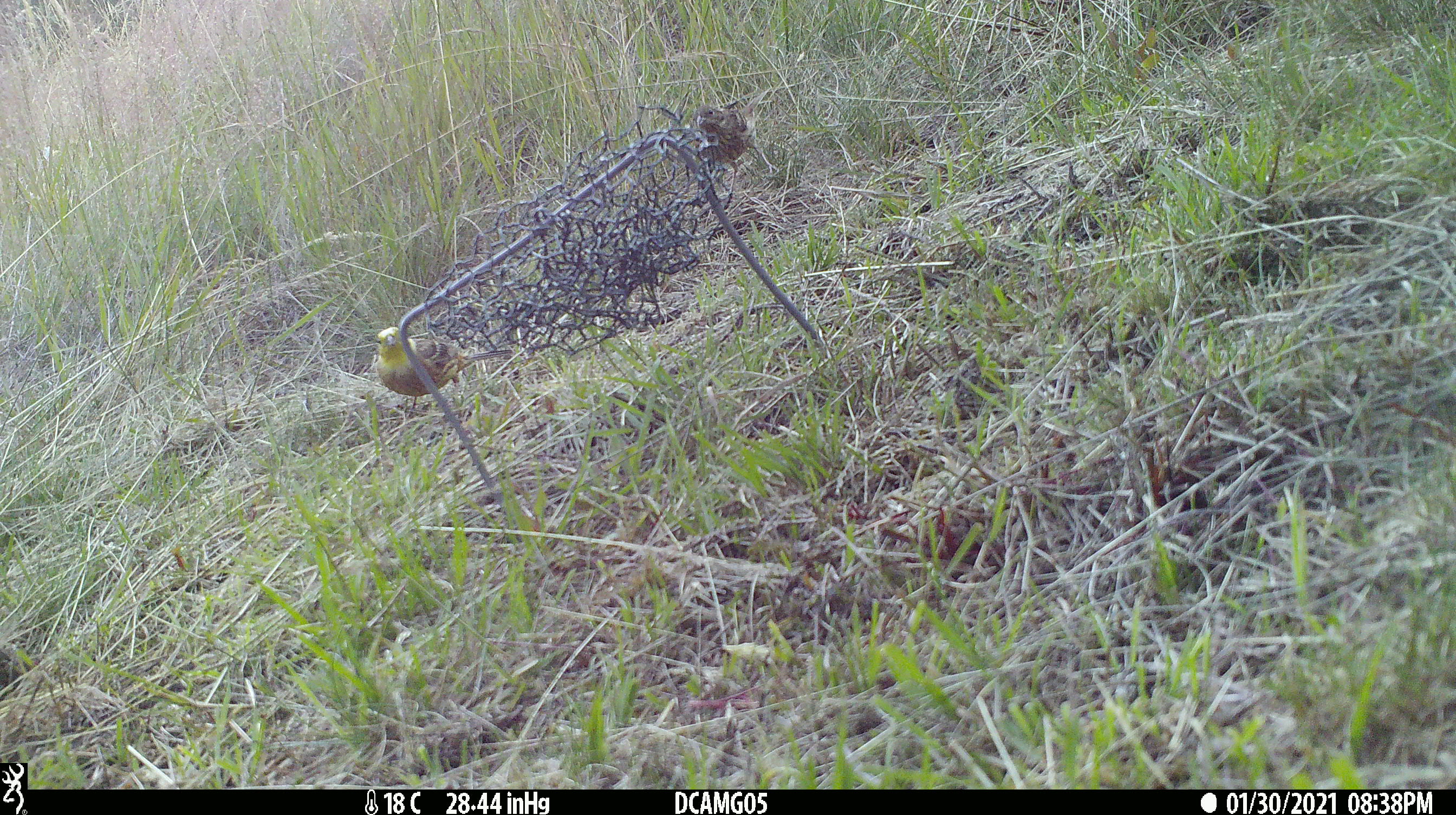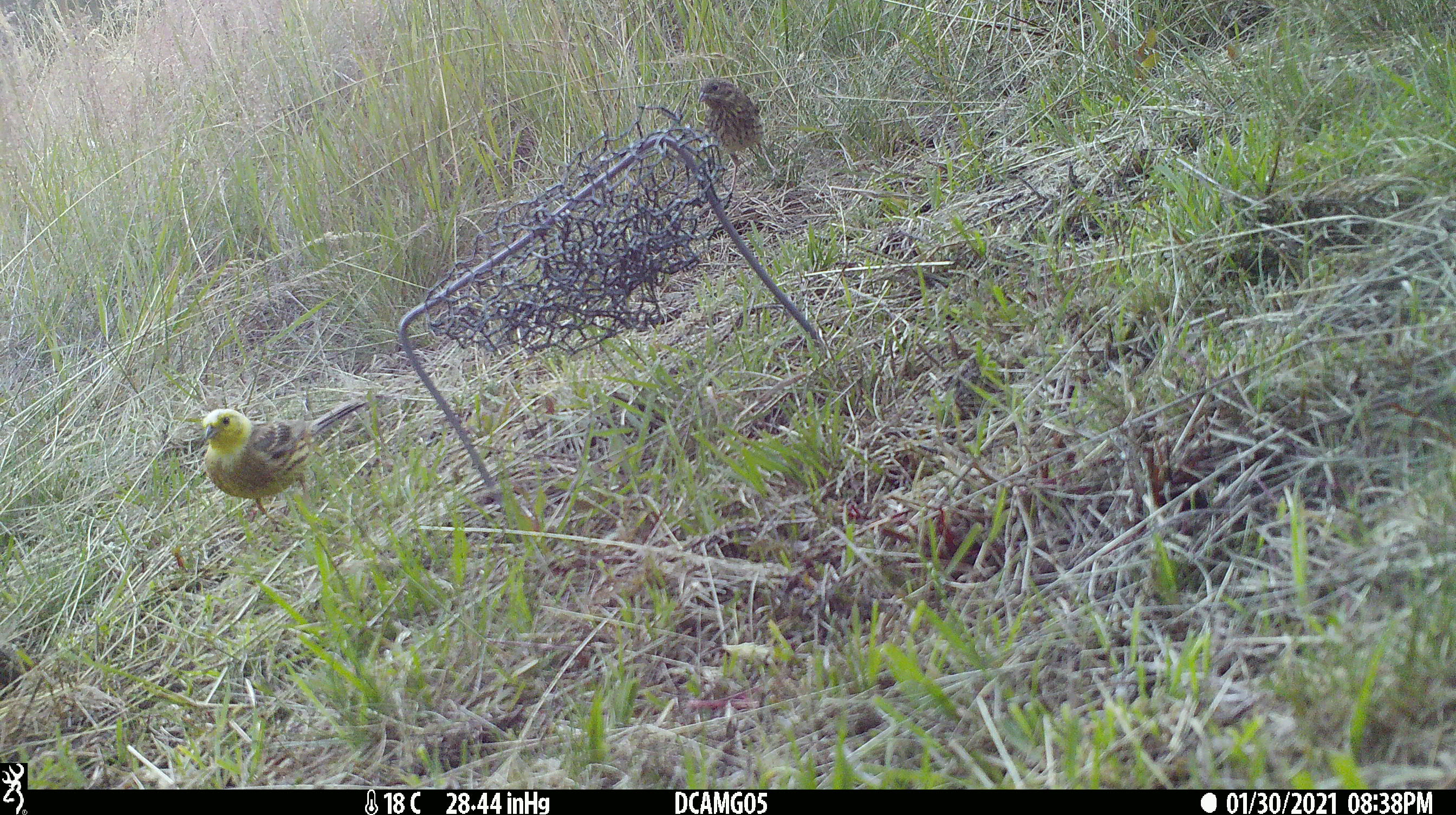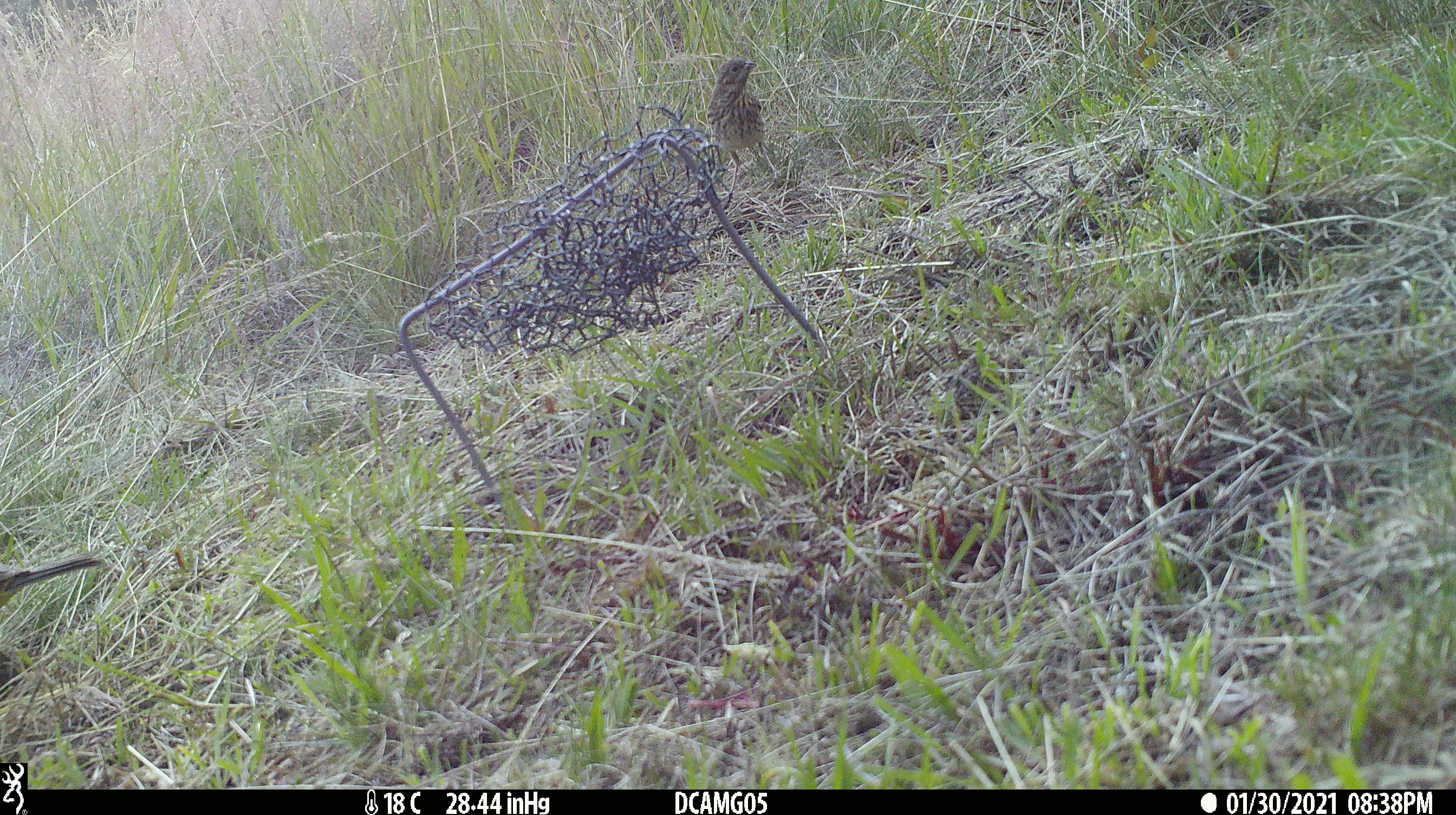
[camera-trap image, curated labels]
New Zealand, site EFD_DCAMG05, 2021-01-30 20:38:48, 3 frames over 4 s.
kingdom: Animalia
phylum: Chordata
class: Aves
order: Passeriformes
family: Emberizidae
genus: Emberiza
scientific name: Emberiza citrinella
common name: yellowhammer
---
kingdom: Animalia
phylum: Chordata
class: Aves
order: Passeriformes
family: Motacillidae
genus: Anthus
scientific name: Anthus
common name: pipit